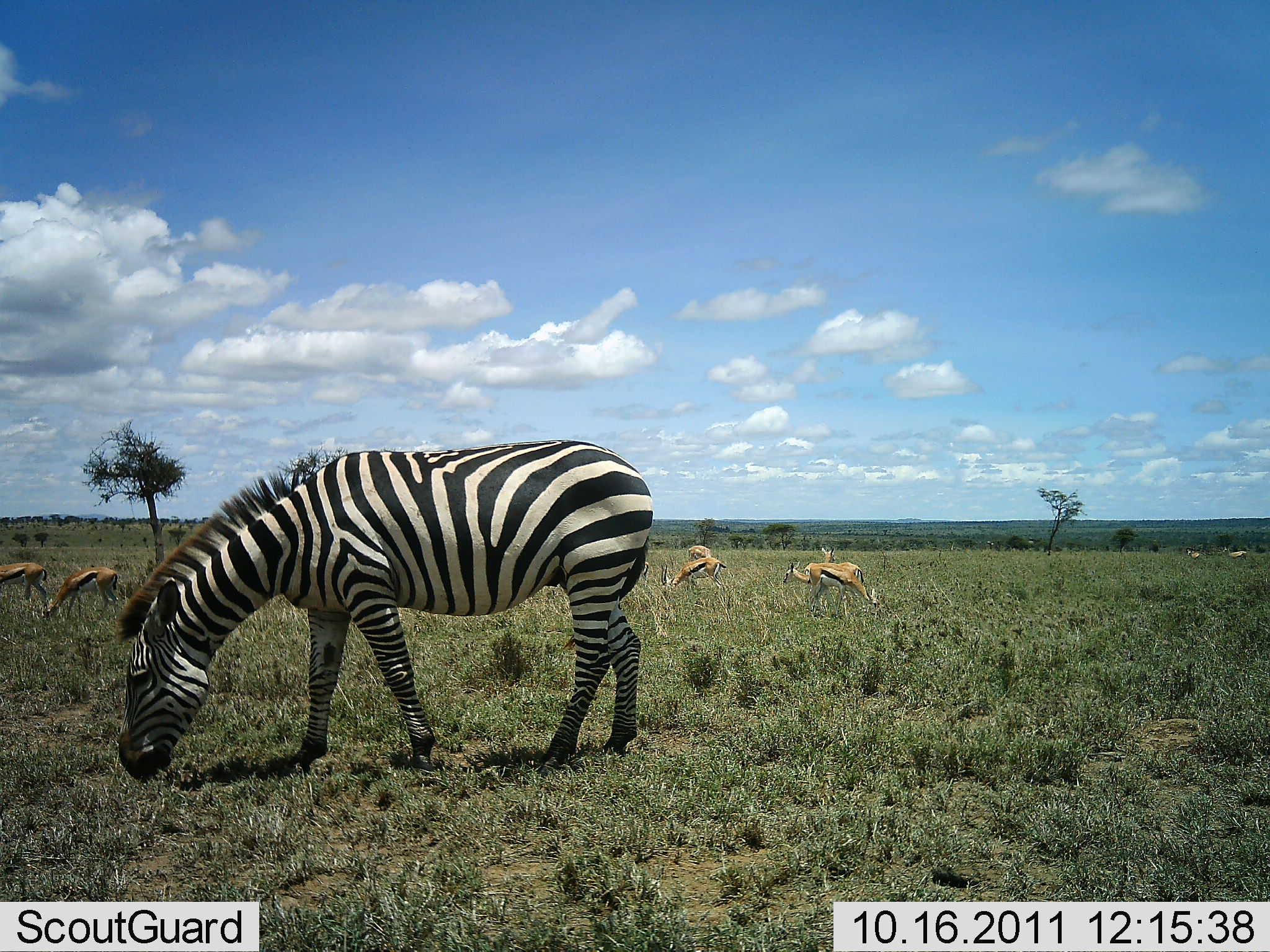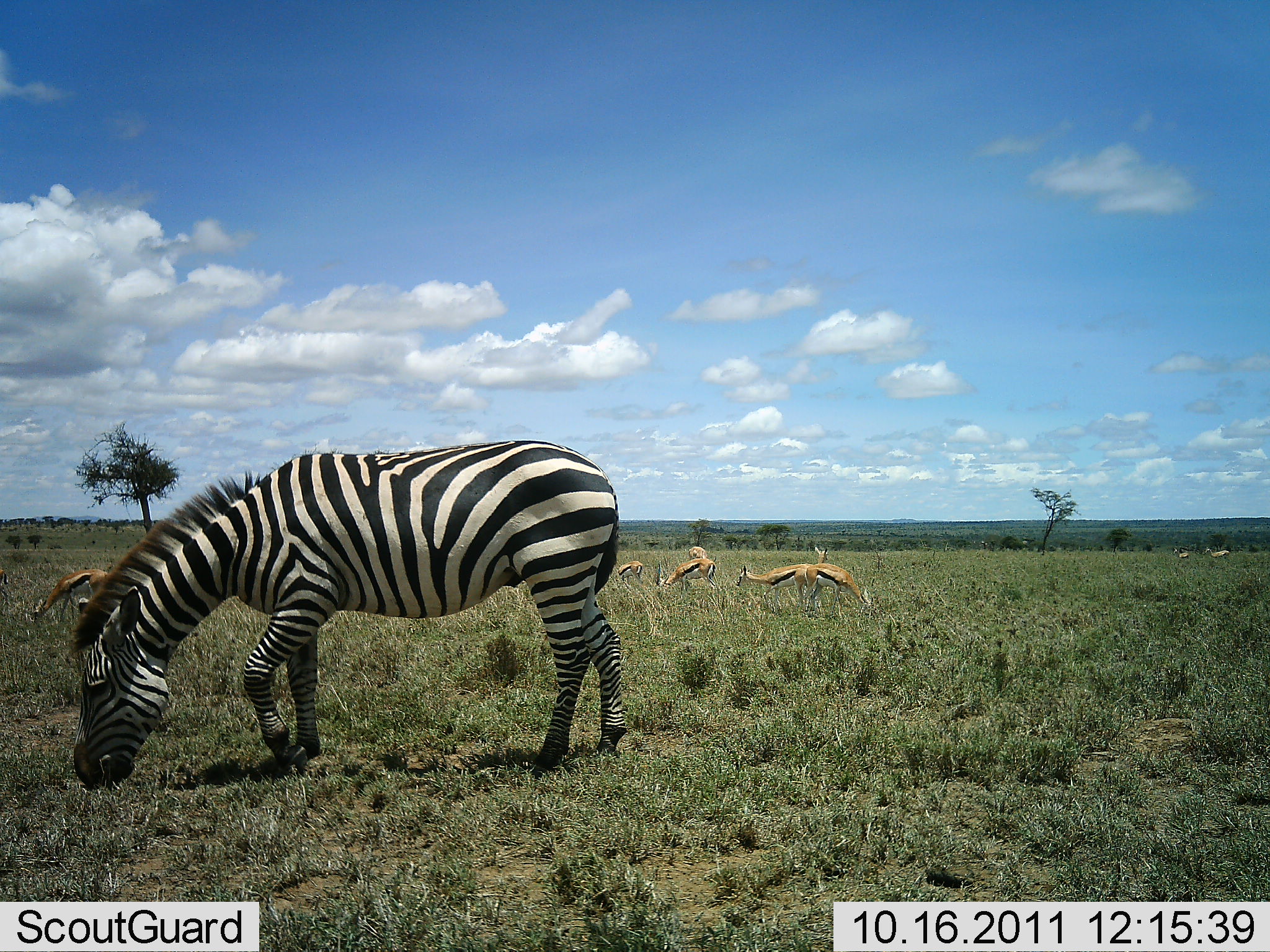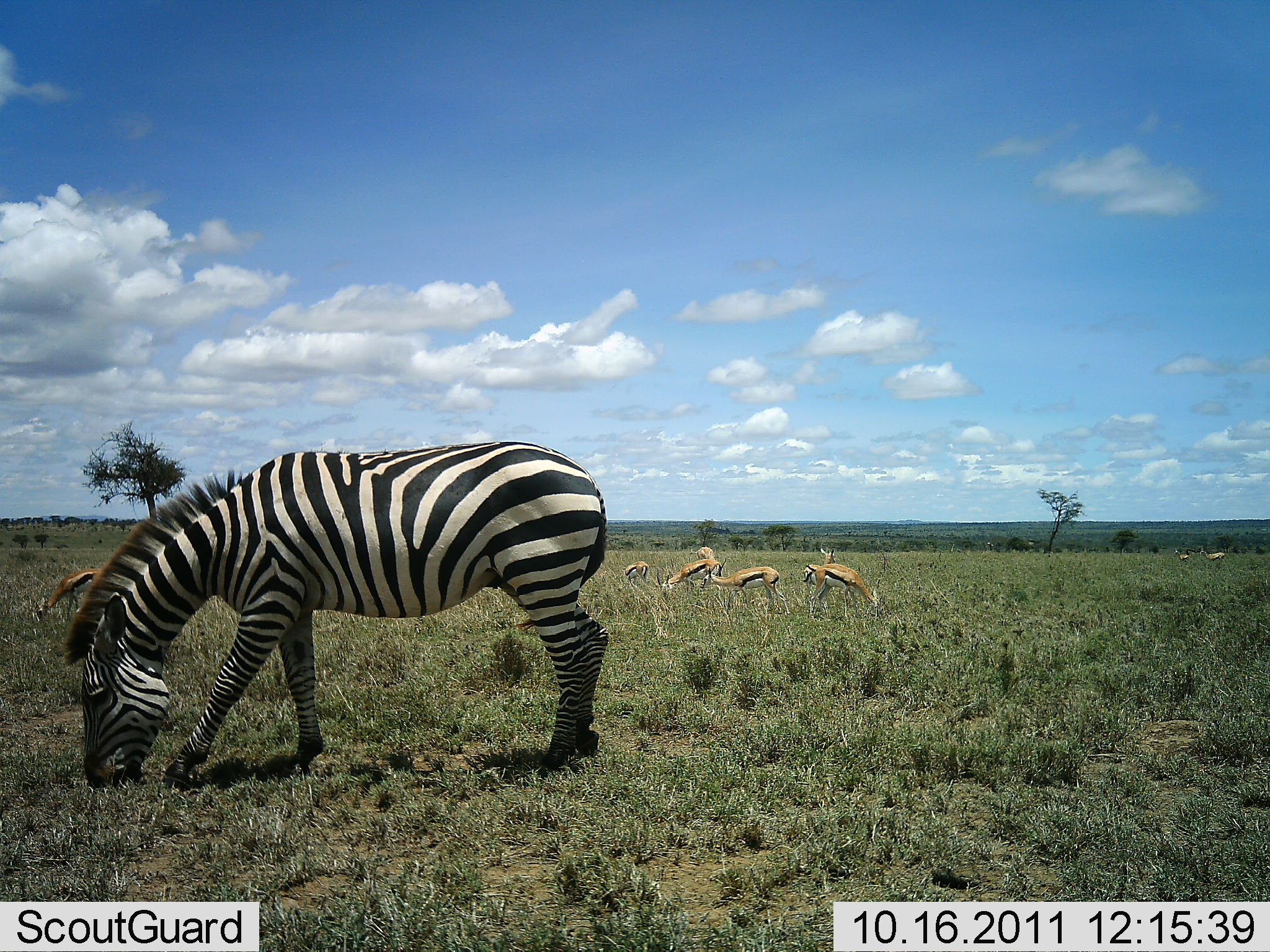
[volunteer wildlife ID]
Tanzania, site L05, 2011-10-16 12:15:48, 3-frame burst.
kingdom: Animalia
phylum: Chordata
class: Mammalia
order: Artiodactyla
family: Bovidae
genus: Eudorcas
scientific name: Eudorcas thomsonii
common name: thomson's gazelle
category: gazellethomsons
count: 8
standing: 20%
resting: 0%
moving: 50%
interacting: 0%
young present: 0%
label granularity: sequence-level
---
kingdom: Animalia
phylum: Chordata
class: Mammalia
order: Perissodactyla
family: Equidae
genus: Equus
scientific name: Equus quagga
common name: plains zebra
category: zebra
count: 1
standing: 27%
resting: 0%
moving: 9%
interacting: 0%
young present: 0%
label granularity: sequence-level